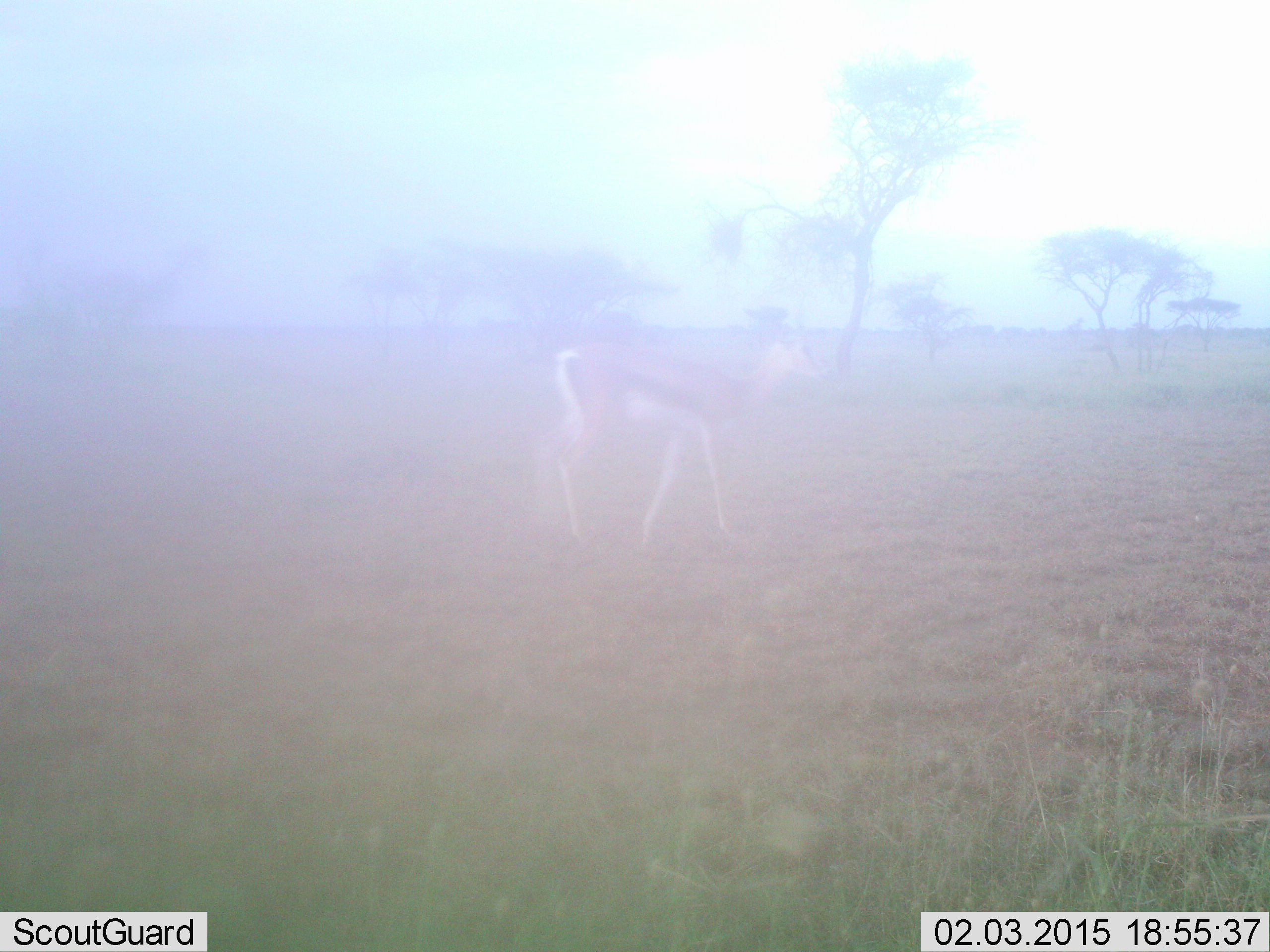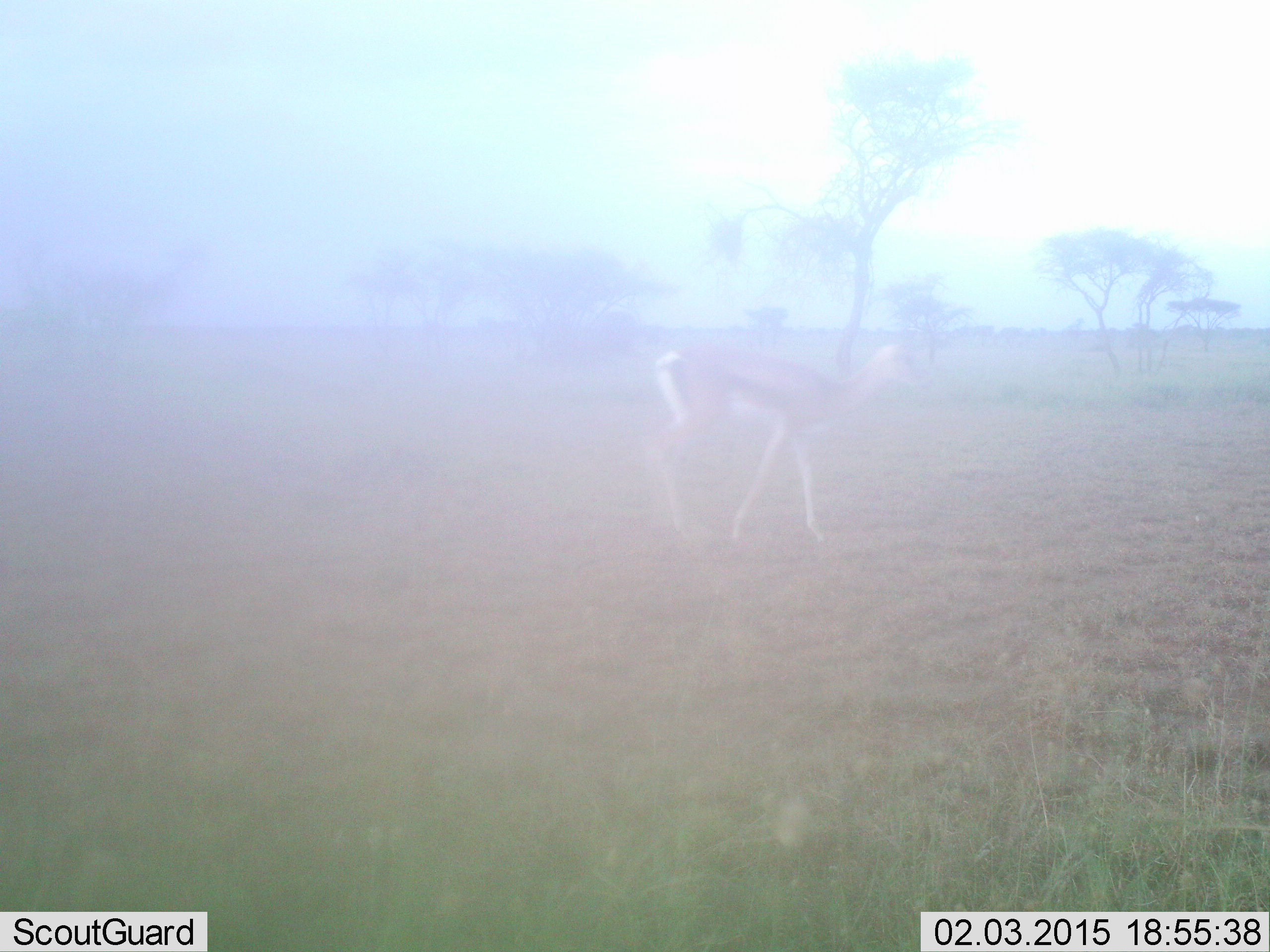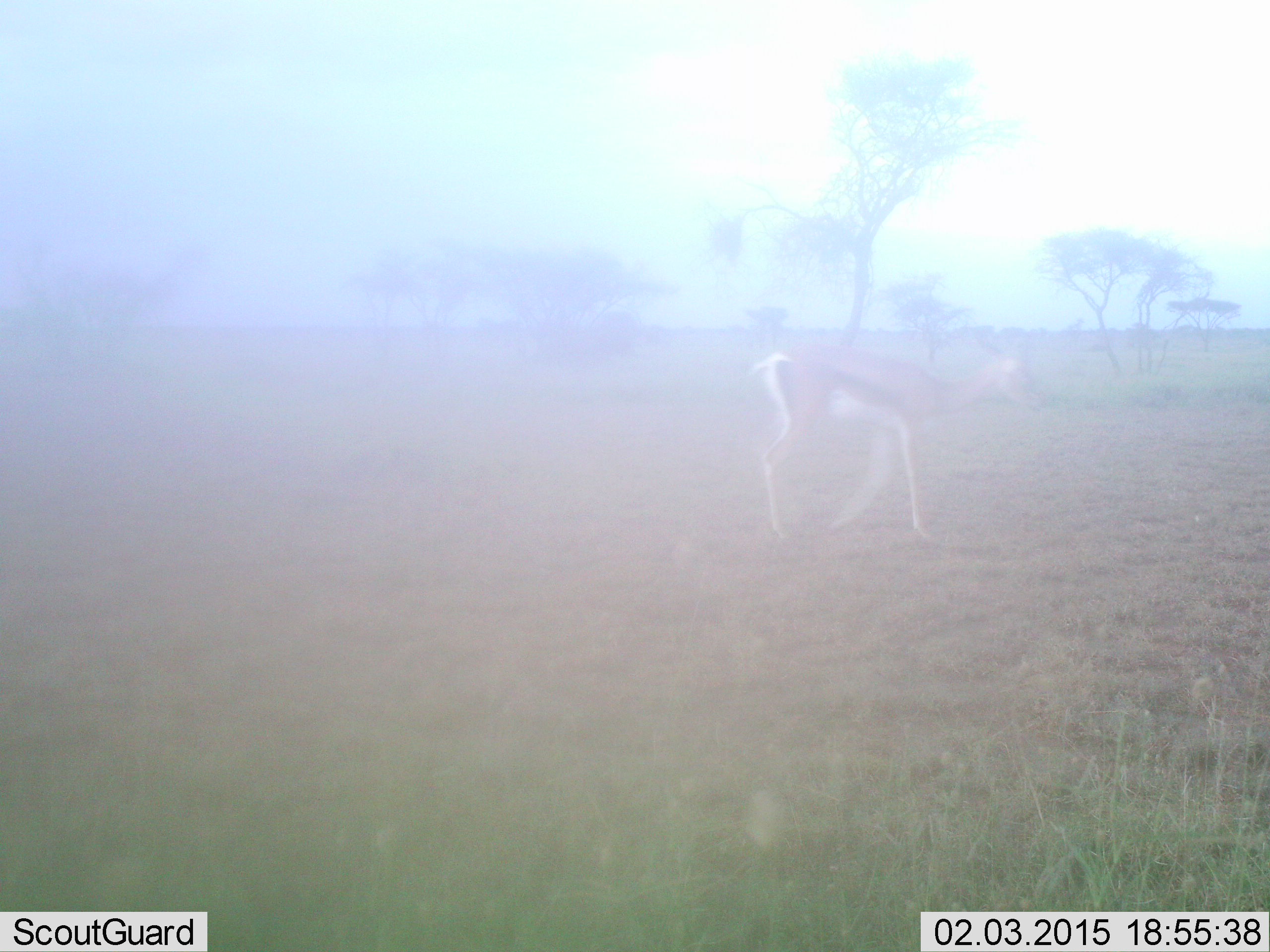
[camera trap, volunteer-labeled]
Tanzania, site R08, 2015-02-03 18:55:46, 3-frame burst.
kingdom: Animalia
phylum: Chordata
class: Mammalia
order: Artiodactyla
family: Bovidae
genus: Eudorcas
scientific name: Eudorcas thomsonii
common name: thomson's gazelle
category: gazellethomsons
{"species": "gazellethomsons (thomson's gazelle) (Eudorcas thomsonii)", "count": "1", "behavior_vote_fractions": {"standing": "20%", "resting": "0%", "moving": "90%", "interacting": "0%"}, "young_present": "0%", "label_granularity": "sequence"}